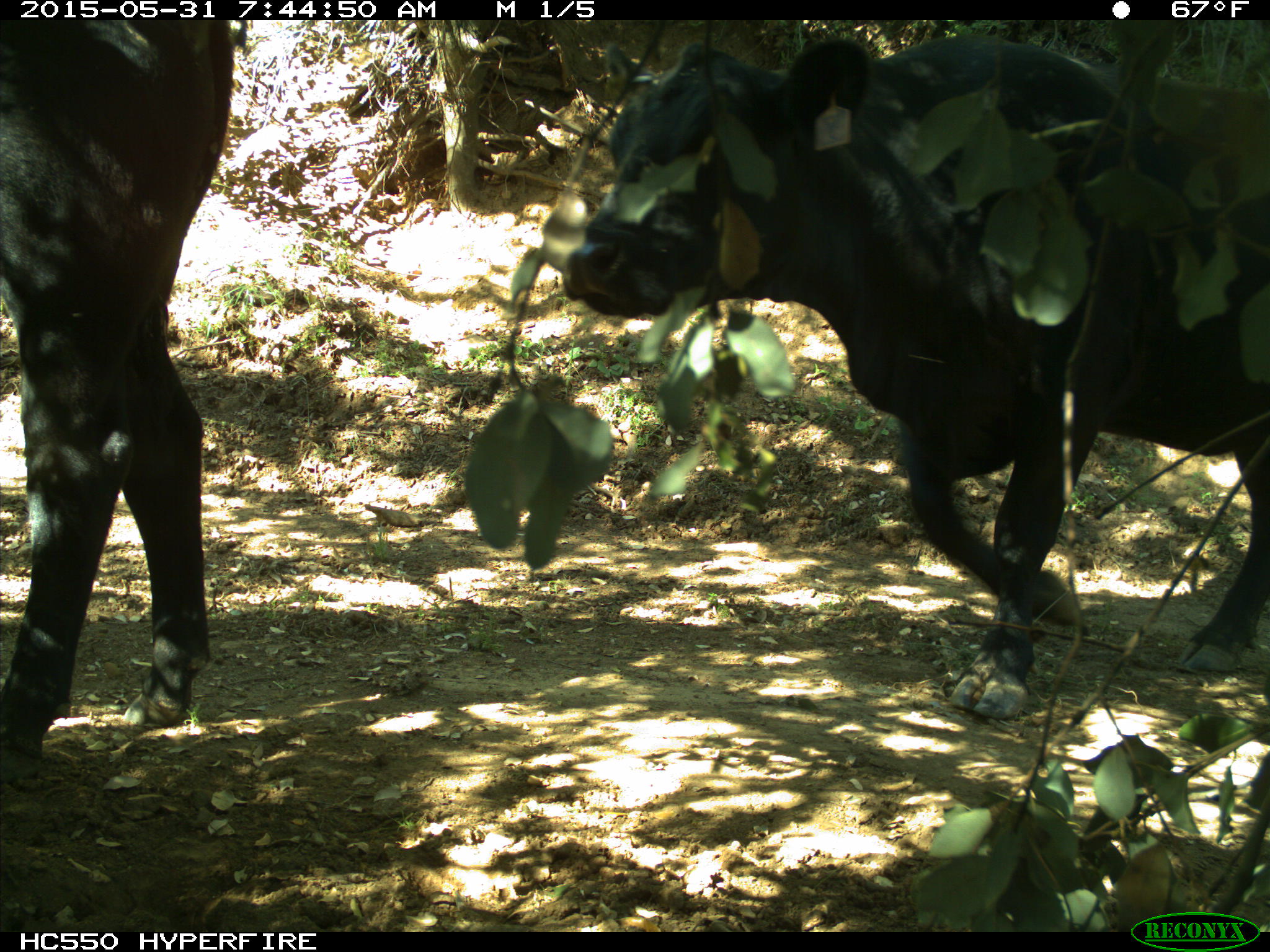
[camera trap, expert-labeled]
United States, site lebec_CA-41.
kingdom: Animalia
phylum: Chordata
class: Mammalia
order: Artiodactyla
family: Bovidae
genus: Bos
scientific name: Bos taurus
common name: domestic cow